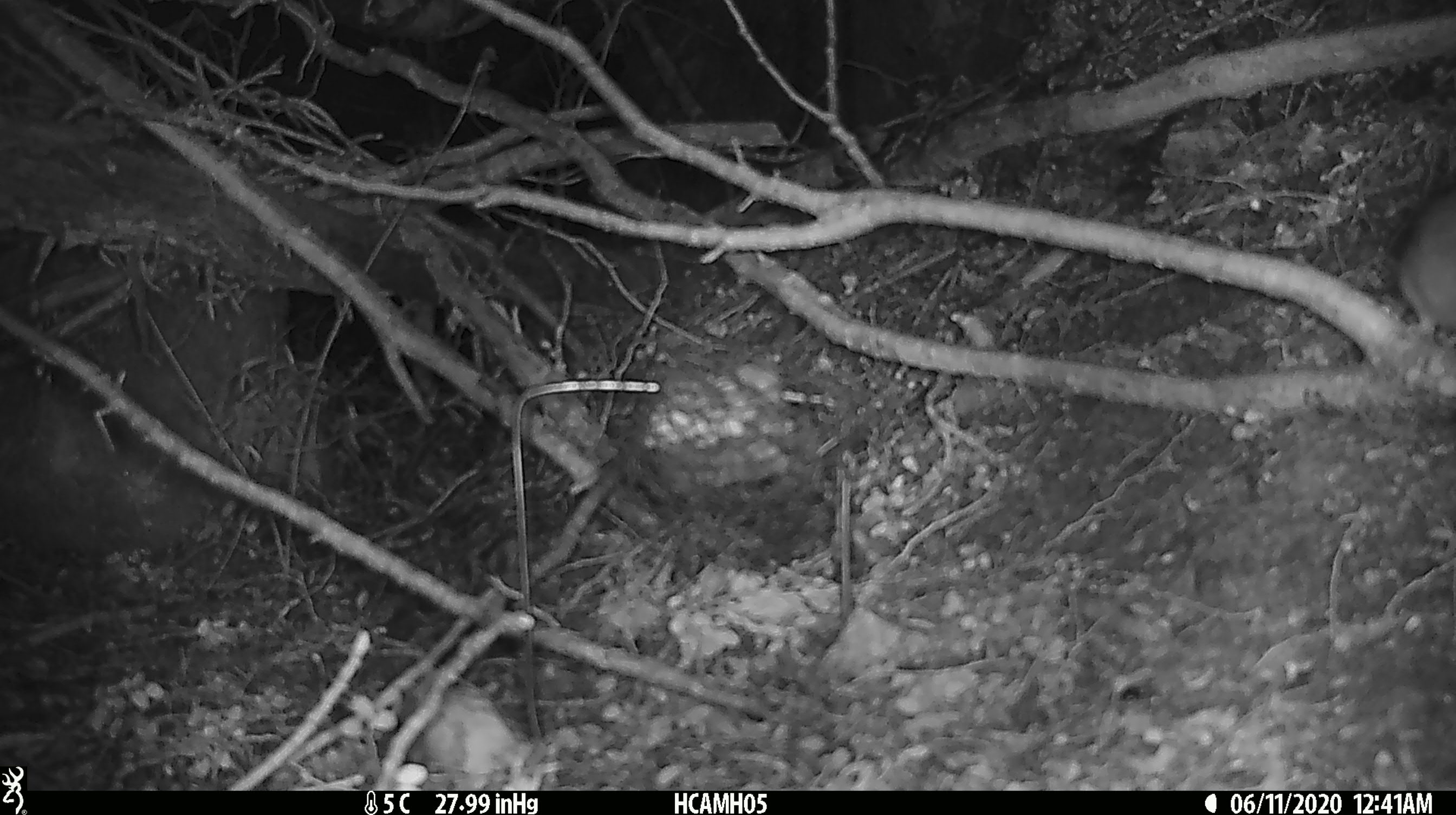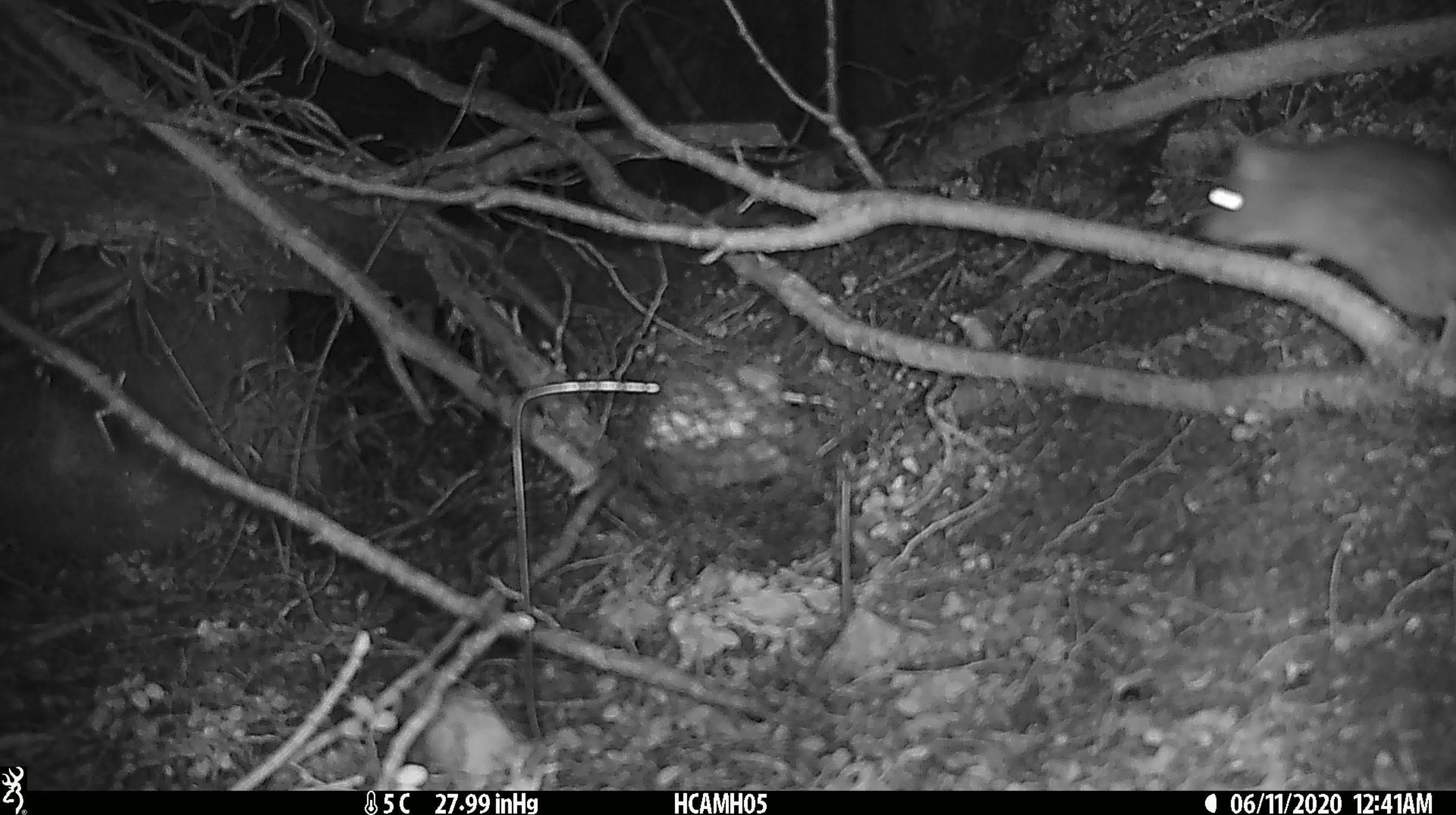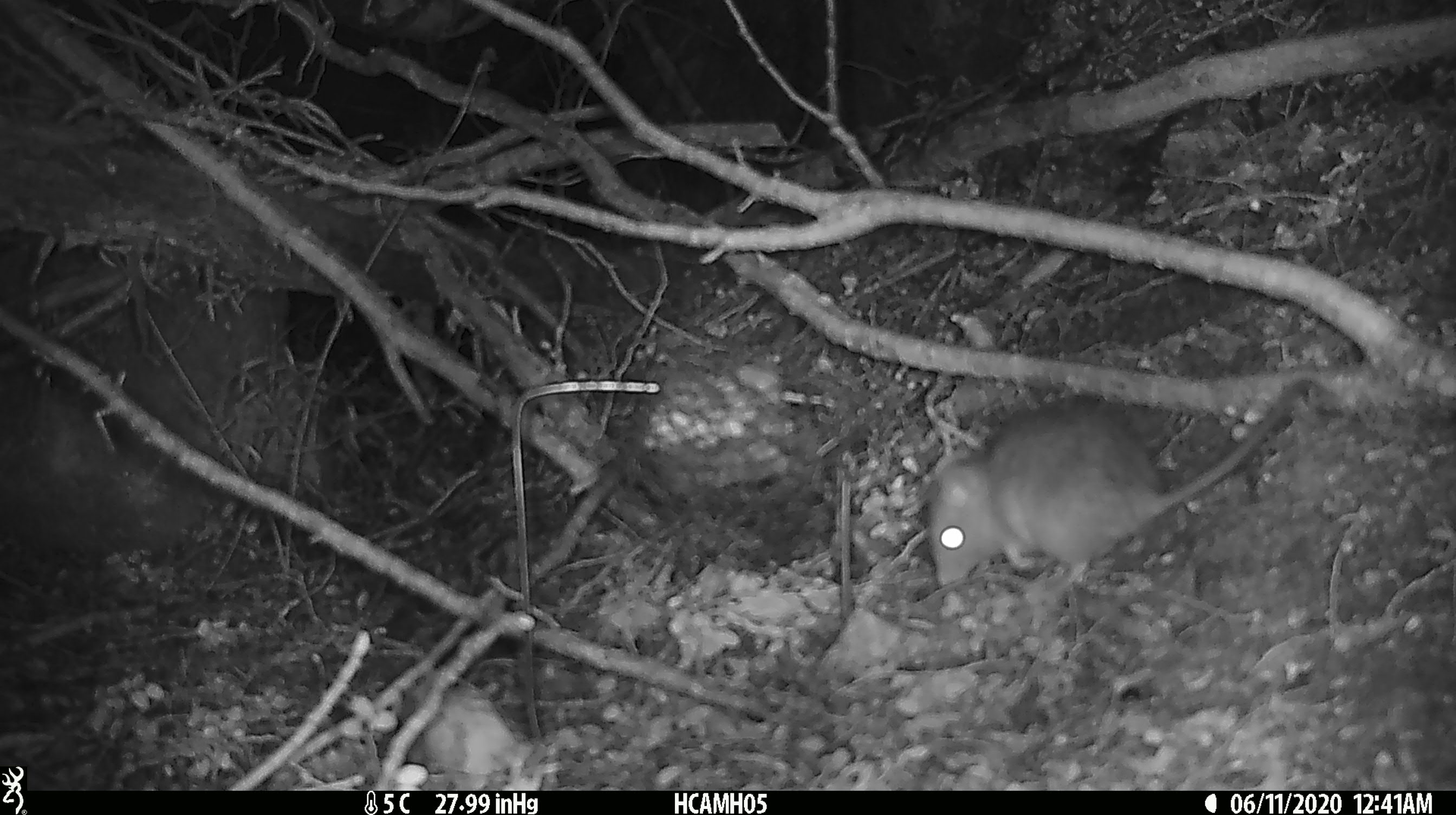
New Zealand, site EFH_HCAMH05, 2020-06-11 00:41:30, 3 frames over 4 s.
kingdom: Animalia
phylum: Chordata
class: Mammalia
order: Rodentia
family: Muridae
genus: Rattus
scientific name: Rattus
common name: rat